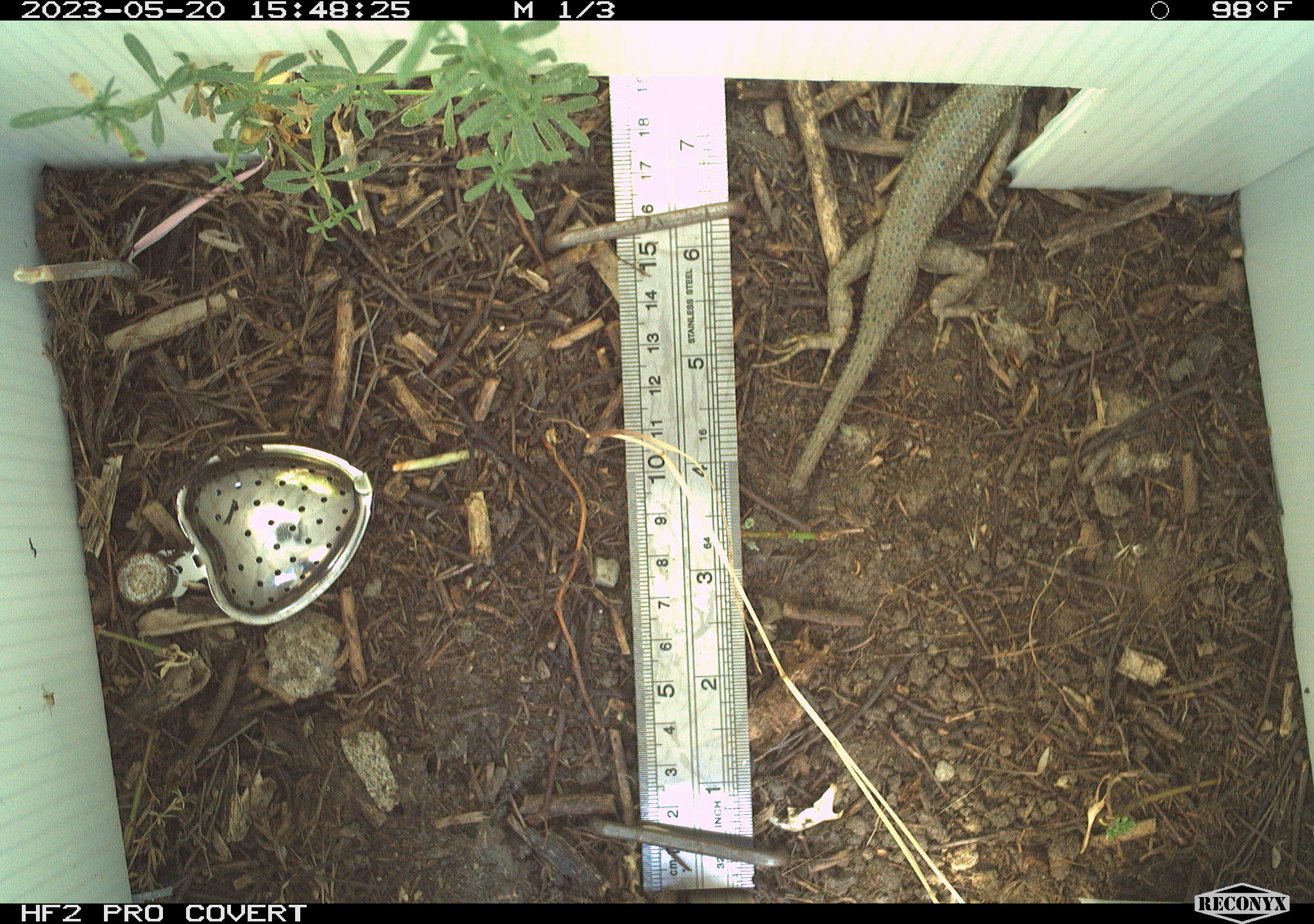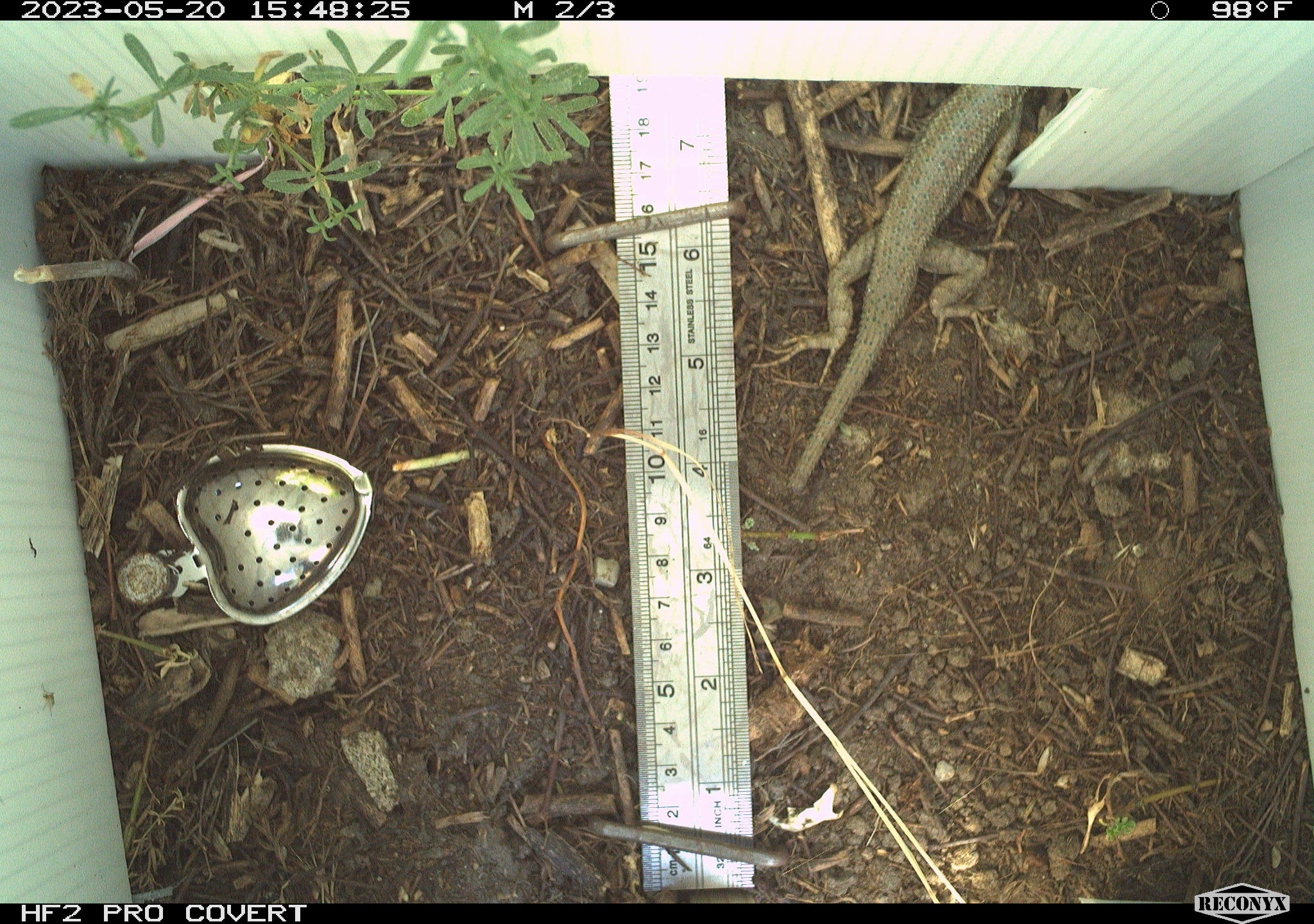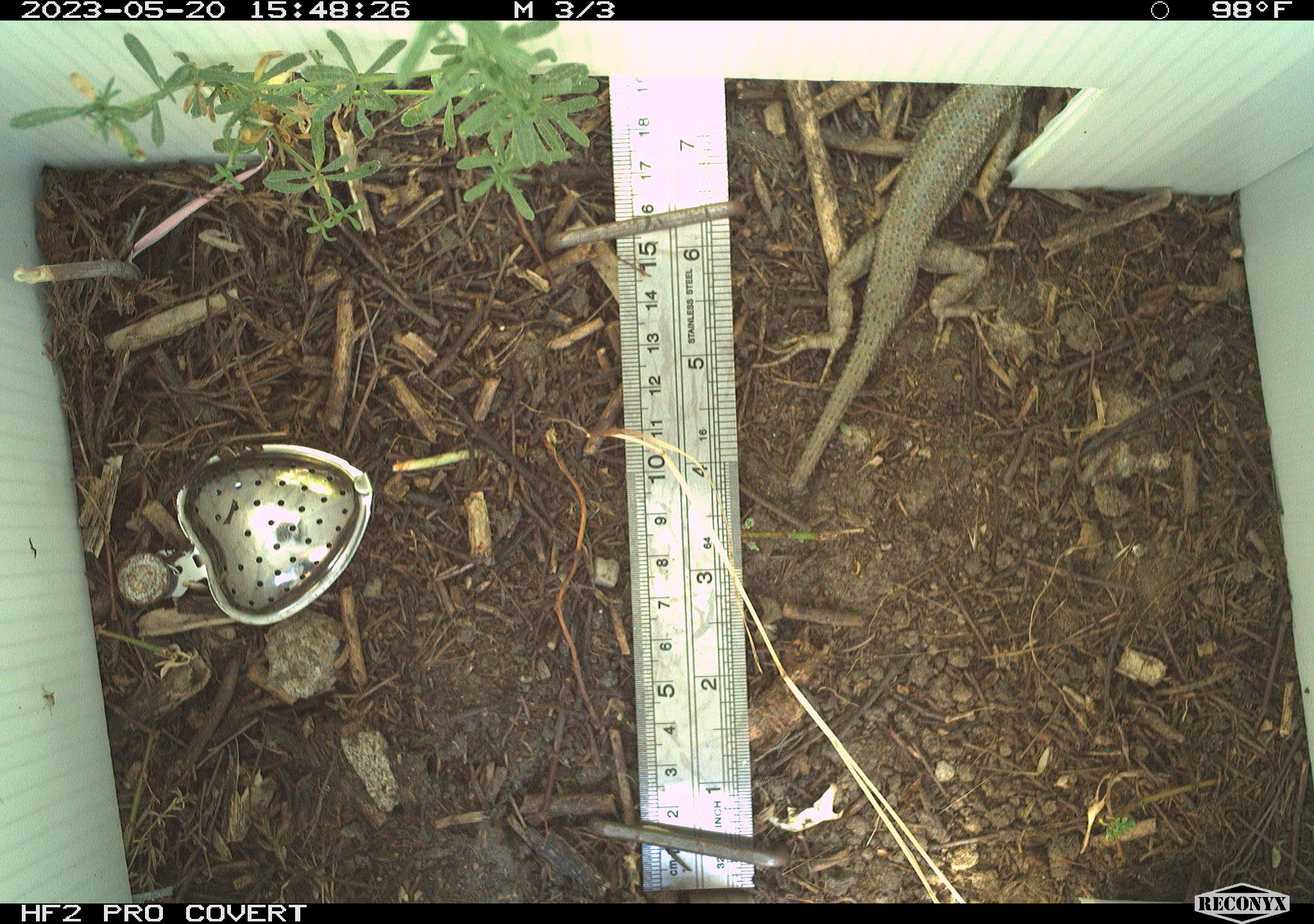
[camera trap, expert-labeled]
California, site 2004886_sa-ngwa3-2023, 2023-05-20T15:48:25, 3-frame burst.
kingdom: Animalia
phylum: Chordata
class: Reptilia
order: Squamata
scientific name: Squamata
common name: lizards and snakes